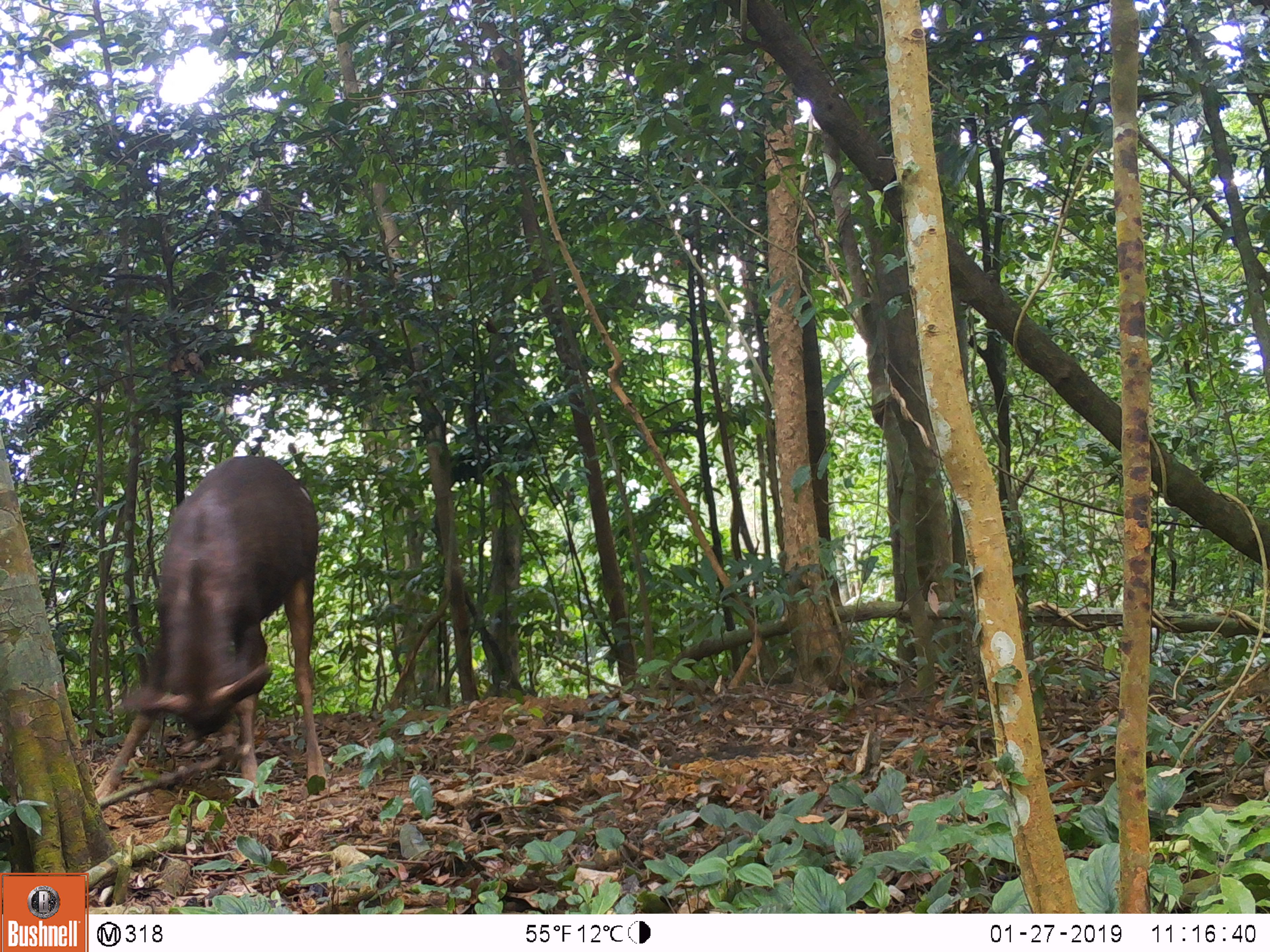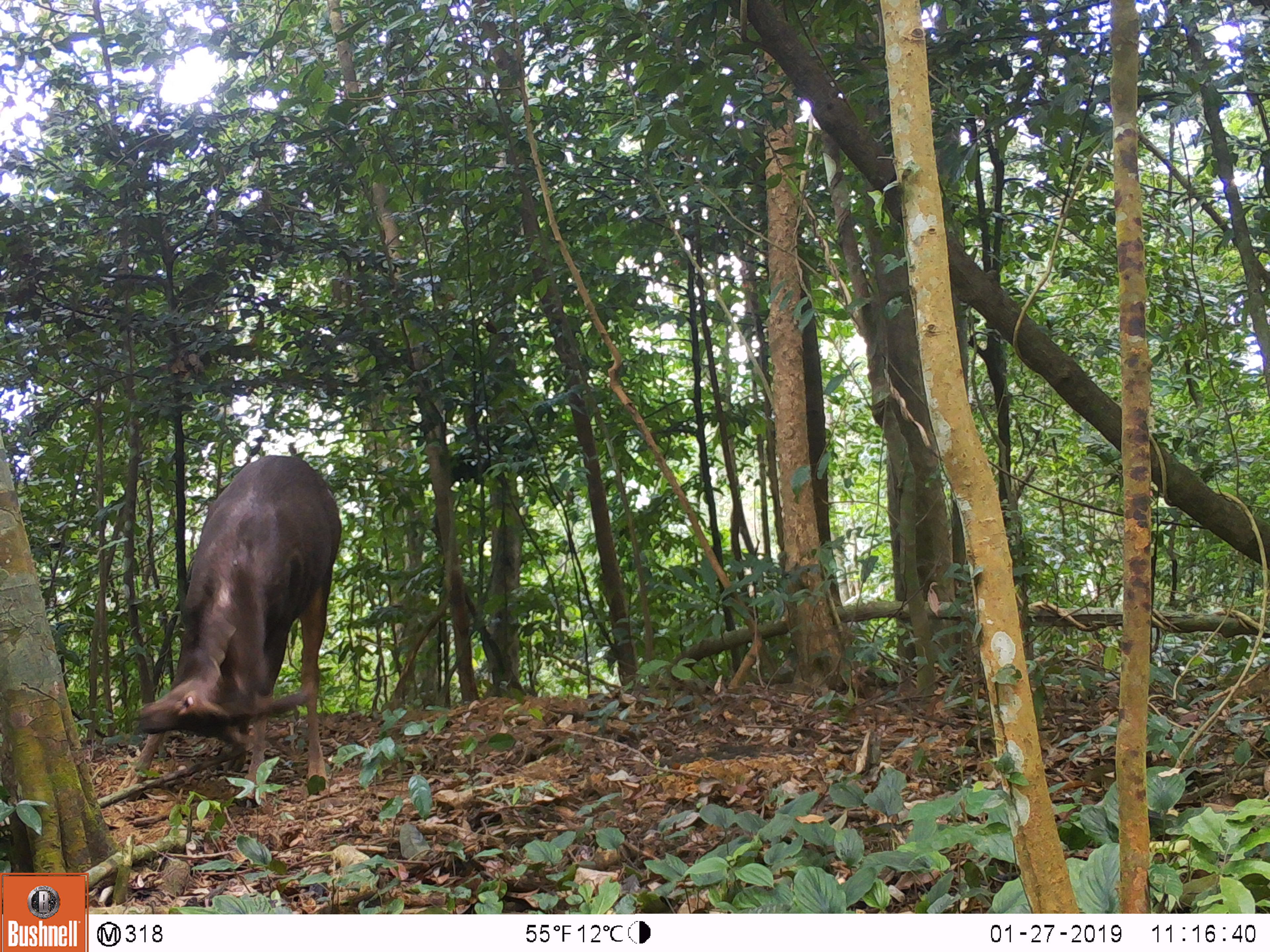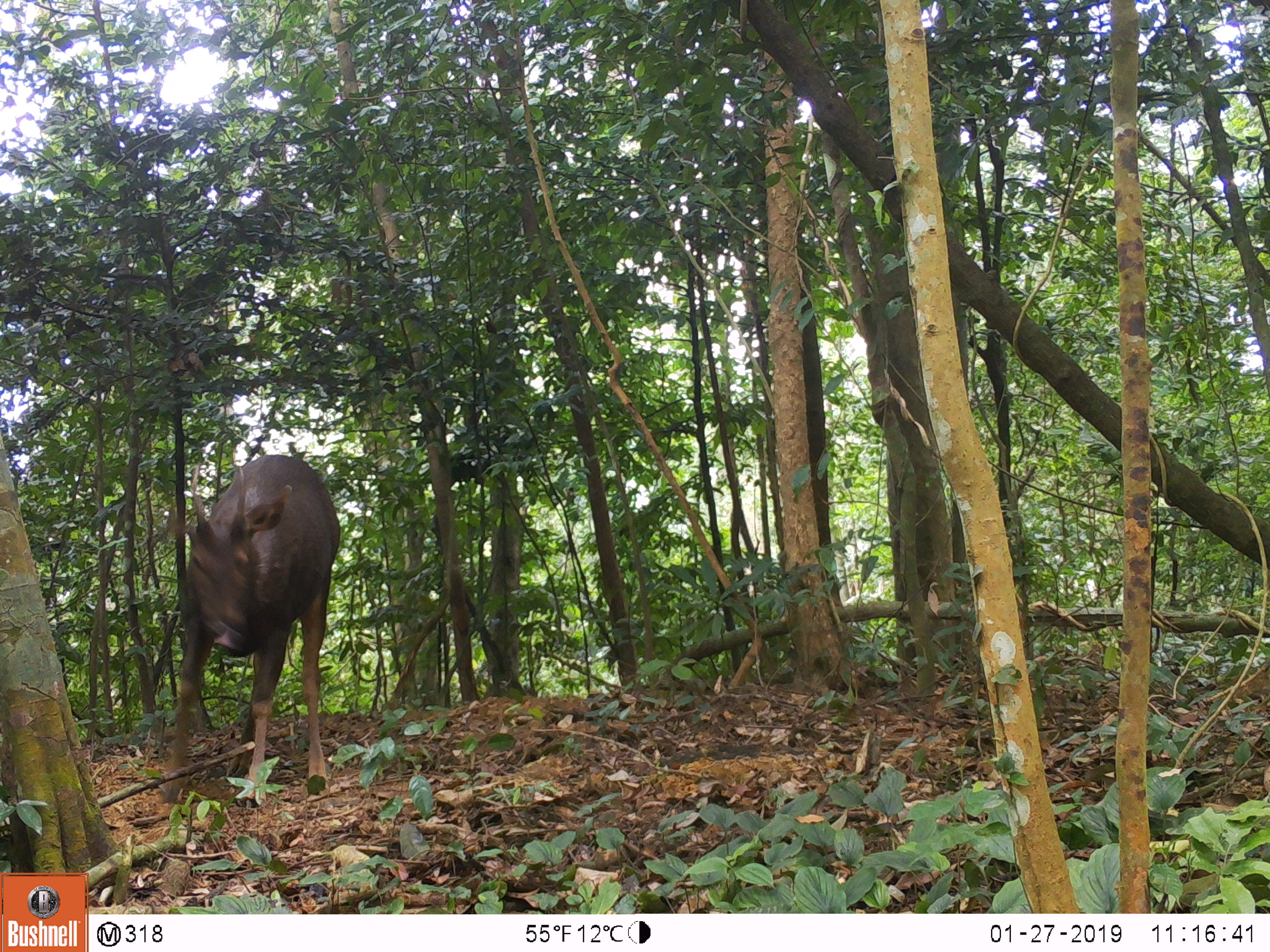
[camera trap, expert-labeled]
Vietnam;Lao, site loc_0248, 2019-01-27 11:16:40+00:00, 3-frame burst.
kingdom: Animalia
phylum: Chordata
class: Mammalia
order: Artiodactyla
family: Cervidae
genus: Rusa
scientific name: Rusa unicolor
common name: sambar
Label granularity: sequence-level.